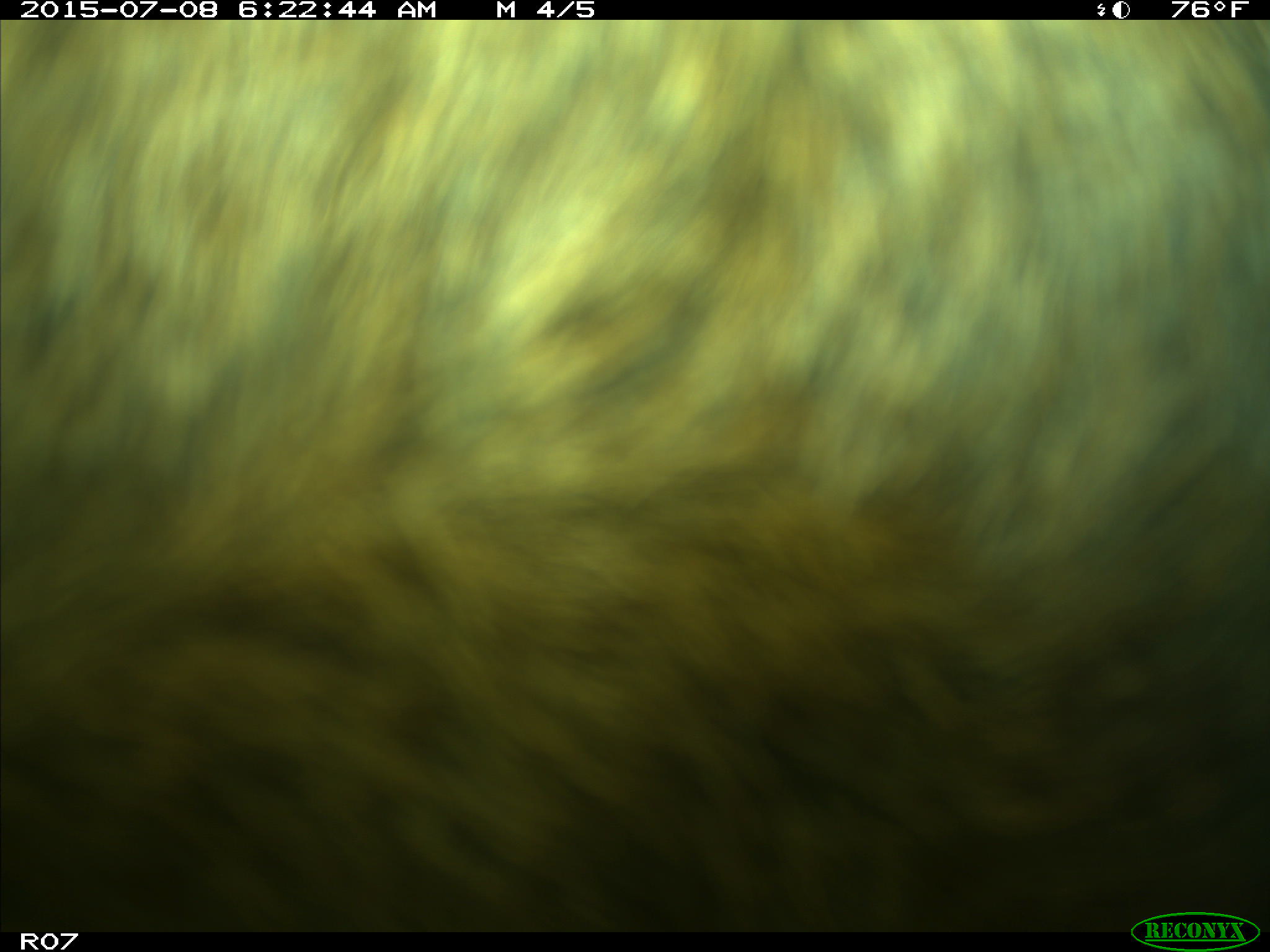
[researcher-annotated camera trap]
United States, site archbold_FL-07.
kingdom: Animalia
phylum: Chordata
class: Mammalia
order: Artiodactyla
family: Bovidae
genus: Bos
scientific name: Bos taurus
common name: domestic cow